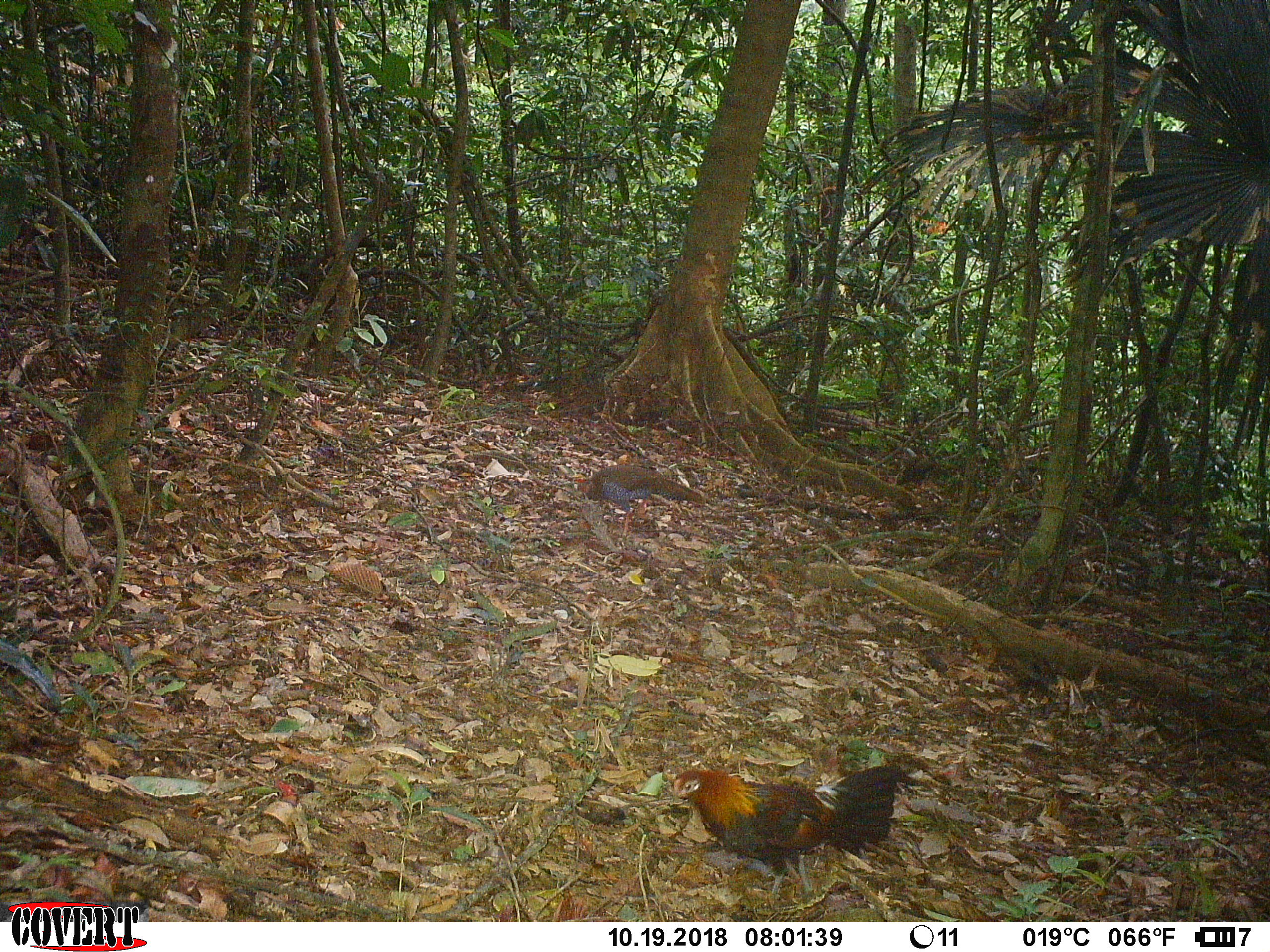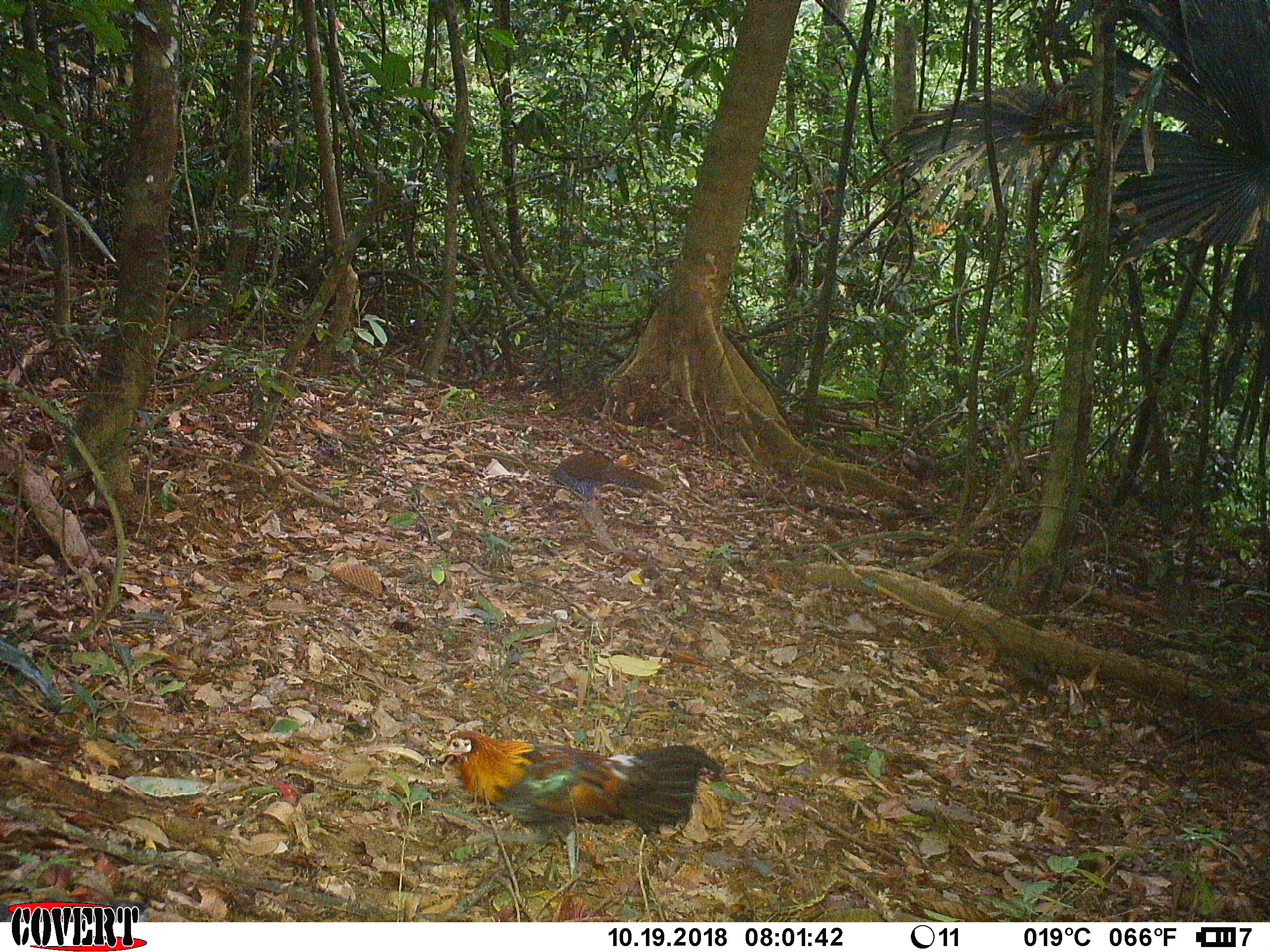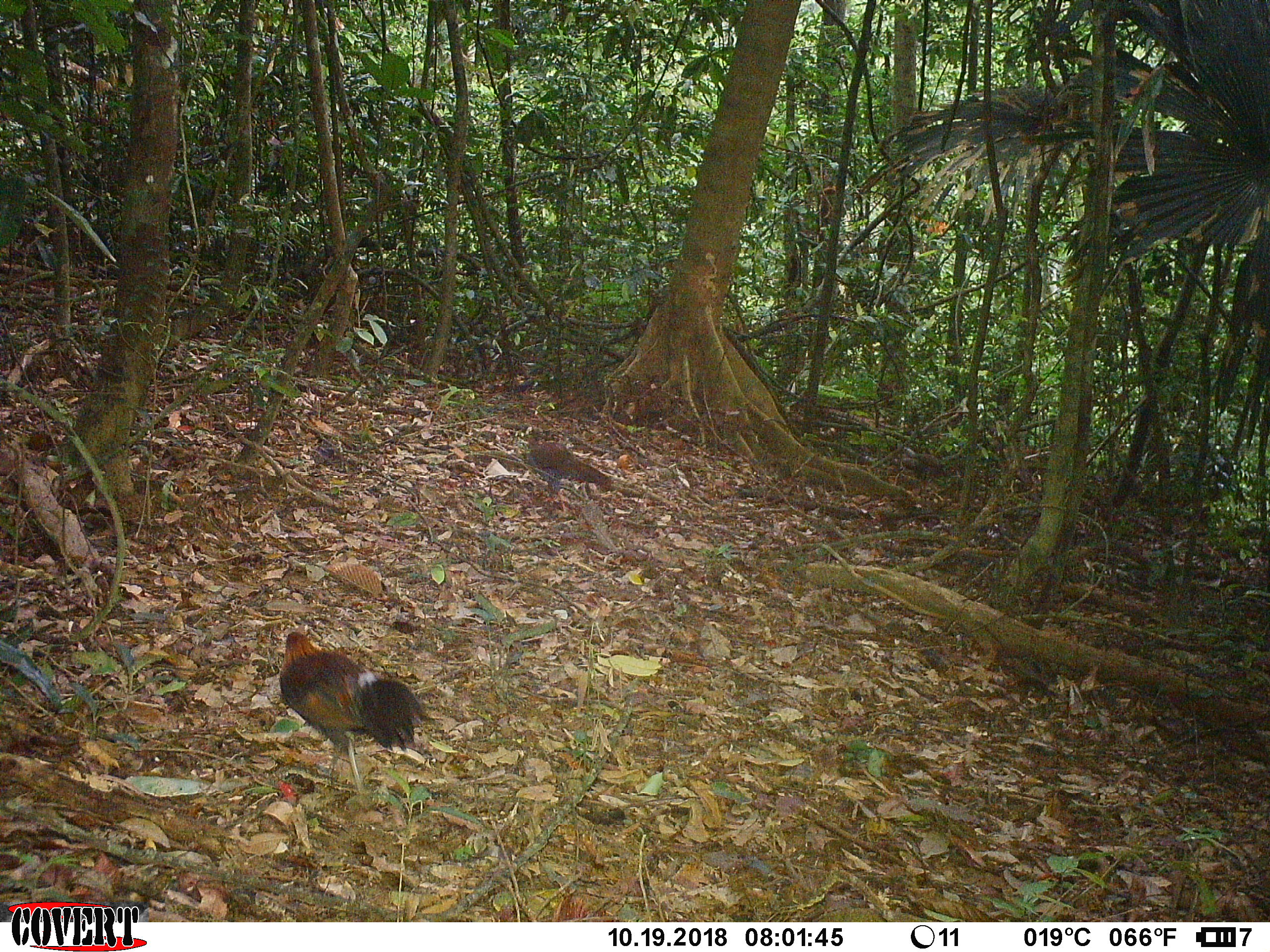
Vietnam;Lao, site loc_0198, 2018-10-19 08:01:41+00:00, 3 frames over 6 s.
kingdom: Animalia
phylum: Chordata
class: Aves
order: Galliformes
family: Phasianidae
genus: Gallus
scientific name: Gallus gallus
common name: red junglefowl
Red junglefowl (Gallus gallus). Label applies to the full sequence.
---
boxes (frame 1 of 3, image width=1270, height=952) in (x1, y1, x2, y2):
red junglefowl: (671, 767, 897, 900); (572, 465, 702, 536)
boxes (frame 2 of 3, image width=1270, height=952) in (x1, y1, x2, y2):
red junglefowl: (440, 729, 721, 879); (555, 451, 667, 508)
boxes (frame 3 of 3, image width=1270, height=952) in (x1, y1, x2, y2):
red junglefowl: (279, 624, 424, 792); (526, 438, 610, 512)